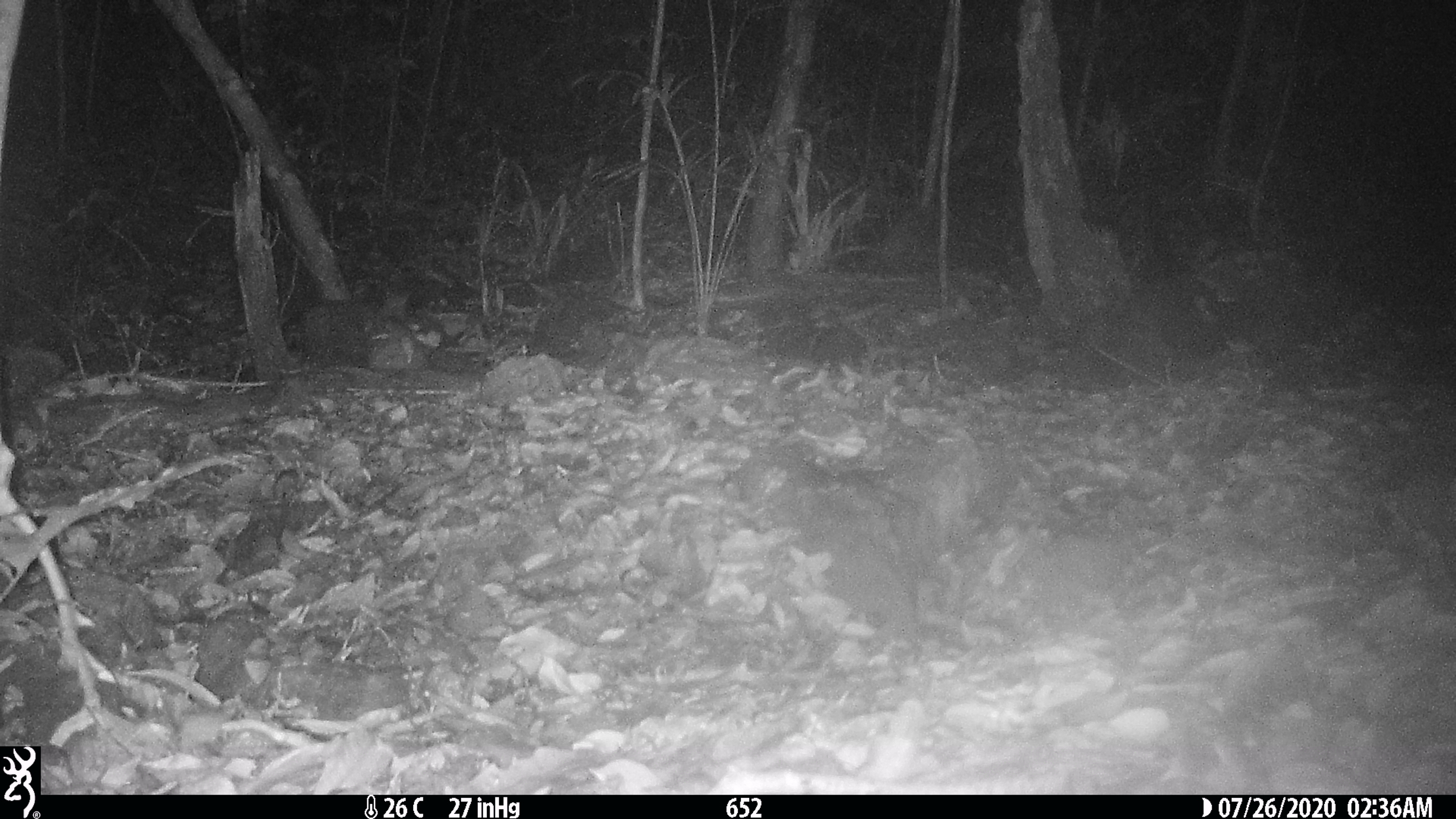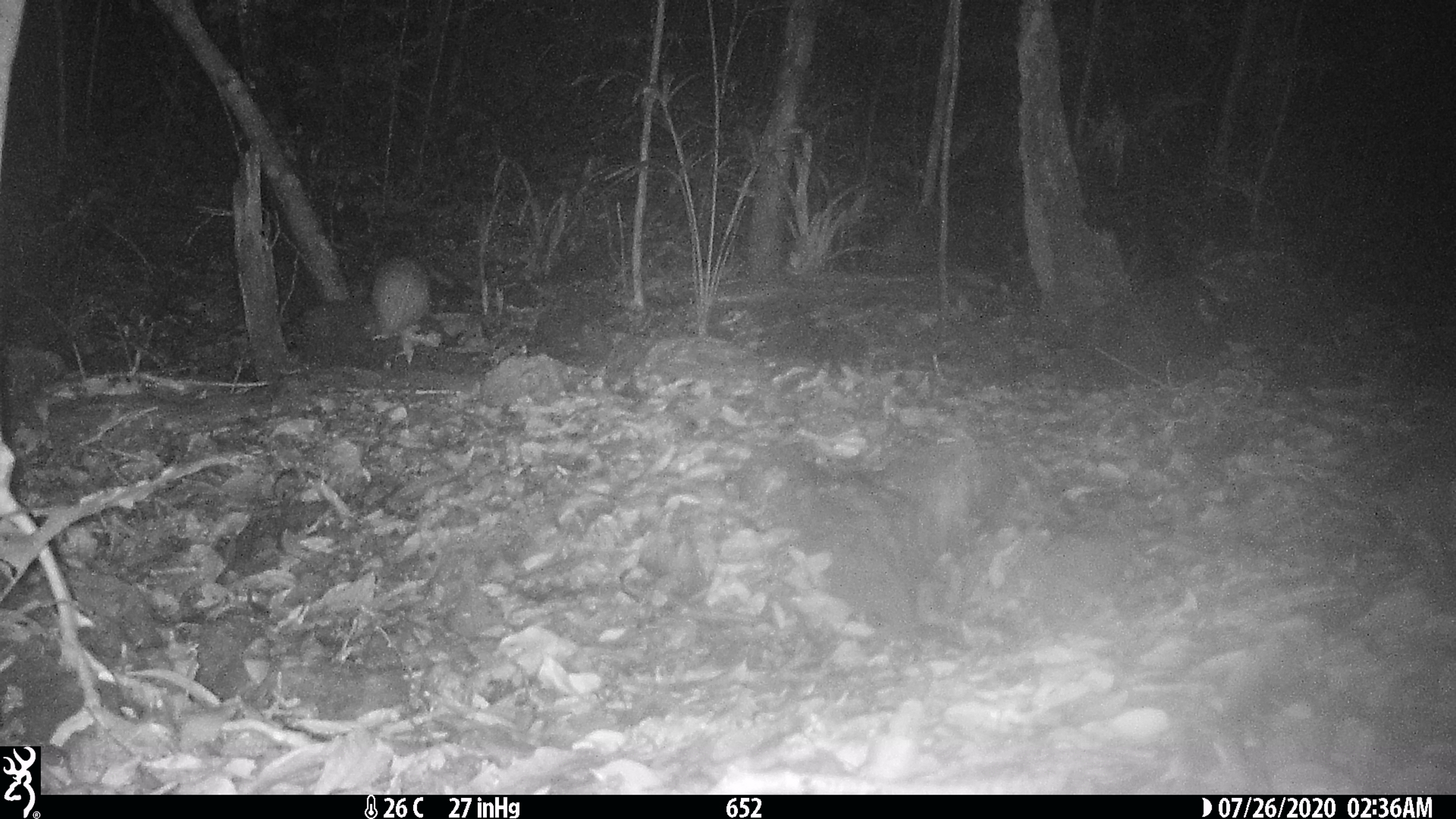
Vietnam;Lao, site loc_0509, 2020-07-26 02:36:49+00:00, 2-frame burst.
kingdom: Animalia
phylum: Chordata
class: Mammalia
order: Rodentia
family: Hystricidae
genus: Atherurus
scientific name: Atherurus macrourus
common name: asiatic brush-tailed porcupine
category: asiatic brush tailed porcupine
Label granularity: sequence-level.